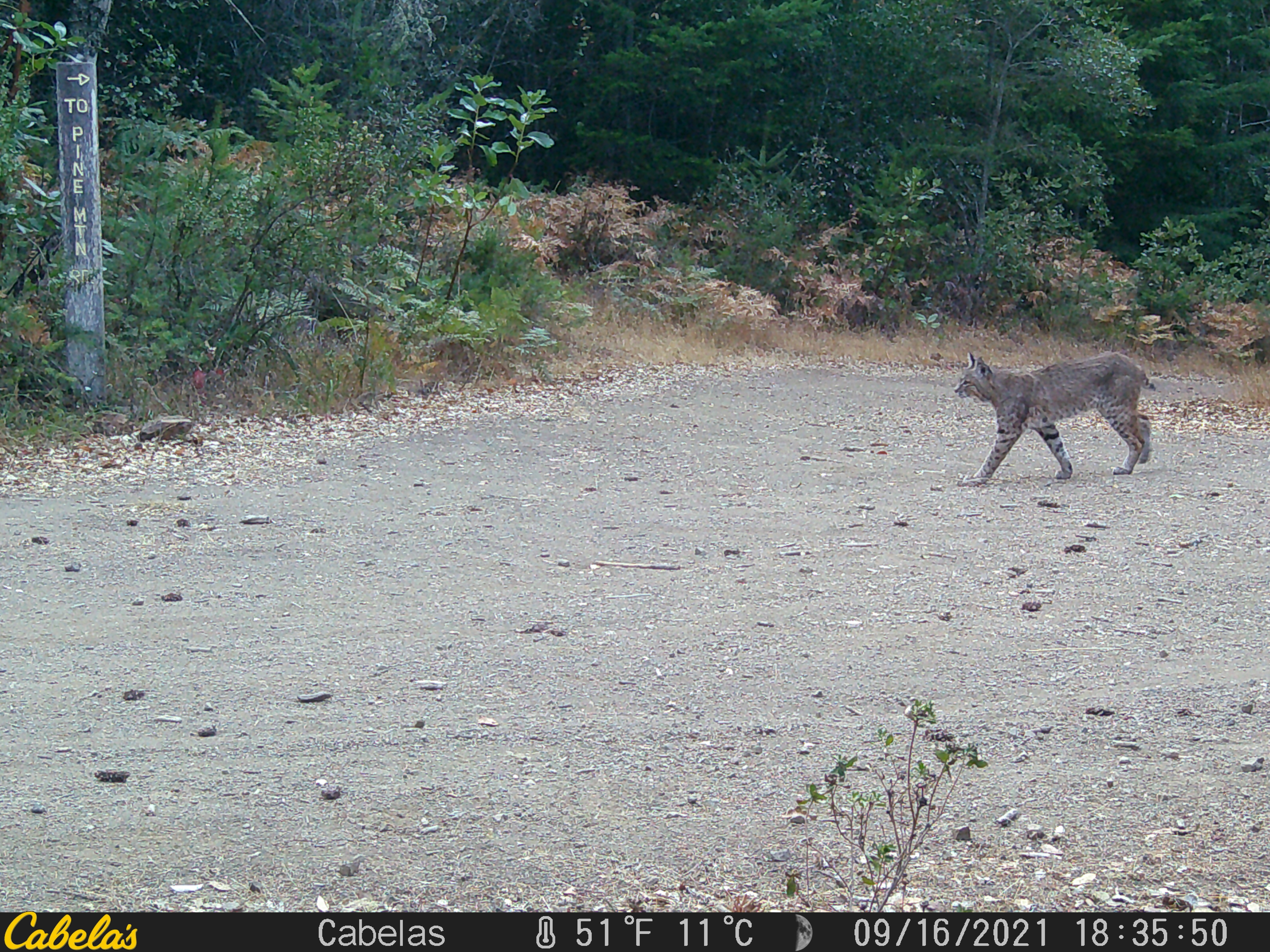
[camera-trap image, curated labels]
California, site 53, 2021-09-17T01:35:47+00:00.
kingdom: Animalia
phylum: Chordata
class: Mammalia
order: Carnivora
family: Felidae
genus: Lynx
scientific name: Lynx rufus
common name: bobcat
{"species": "bobcat (Lynx rufus)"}